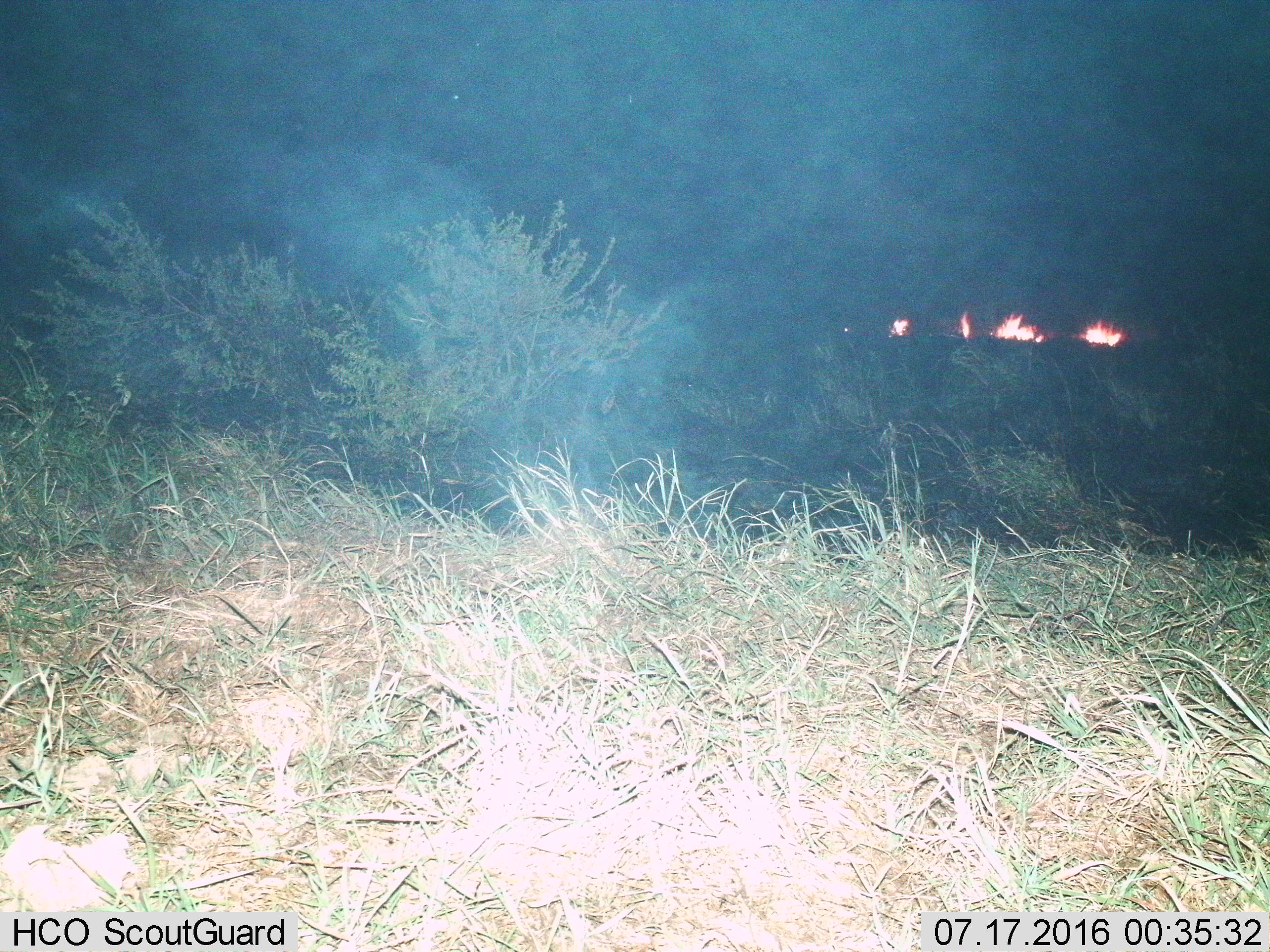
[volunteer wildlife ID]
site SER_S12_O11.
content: unidentified animal